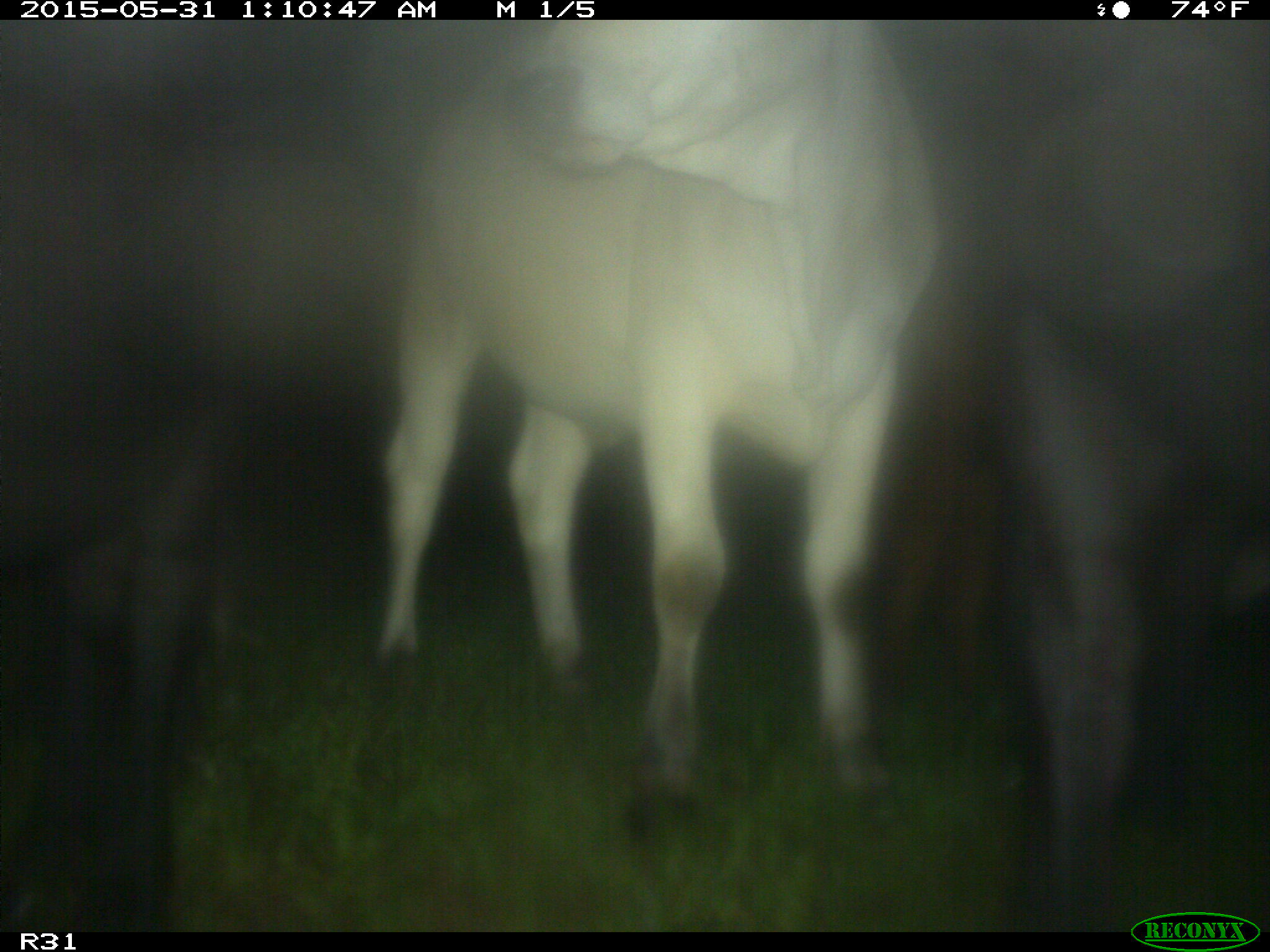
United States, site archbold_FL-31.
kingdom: Animalia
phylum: Chordata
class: Mammalia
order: Artiodactyla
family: Bovidae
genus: Bos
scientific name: Bos taurus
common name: domestic cow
Bos taurus (domestic cow).